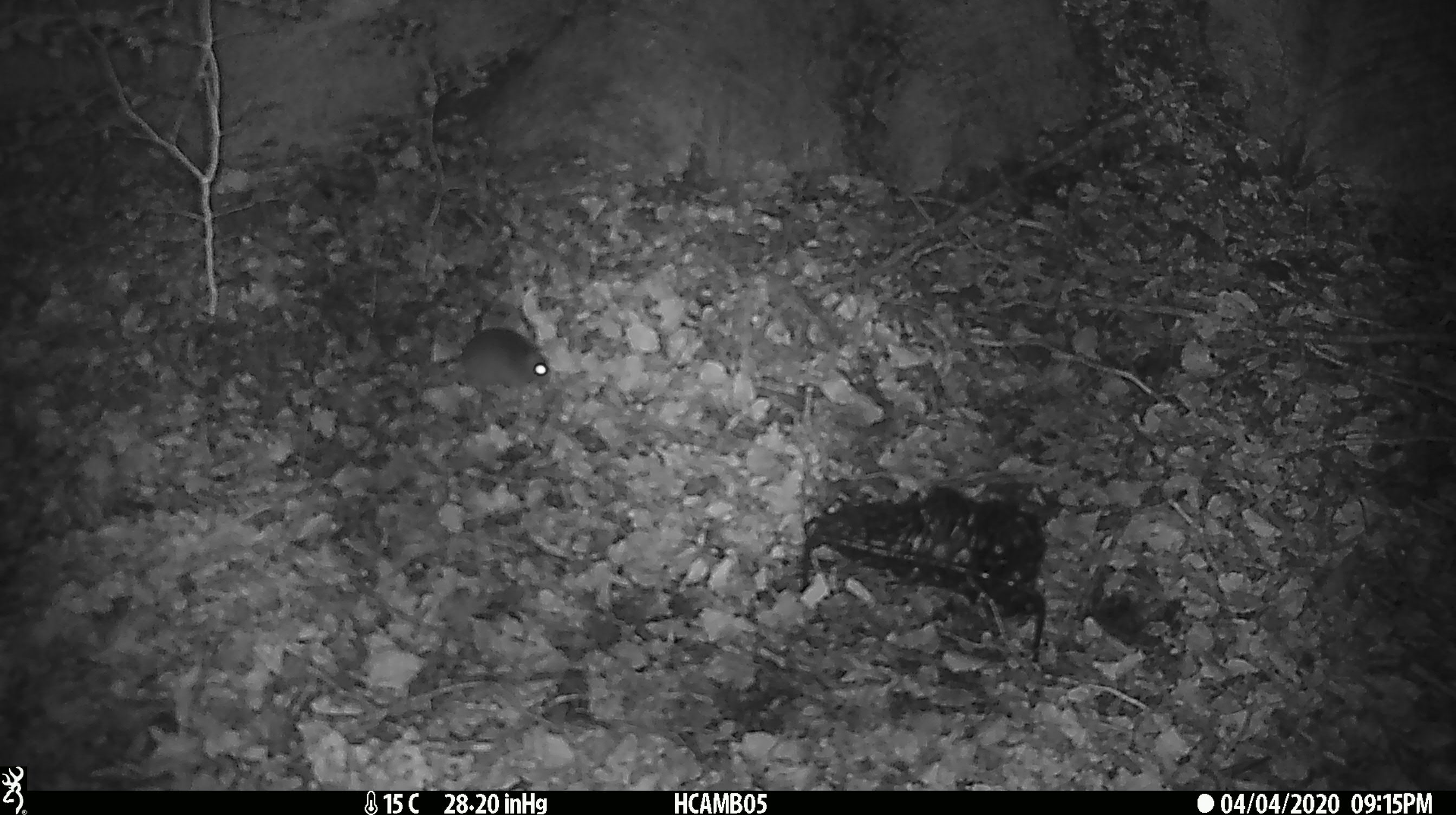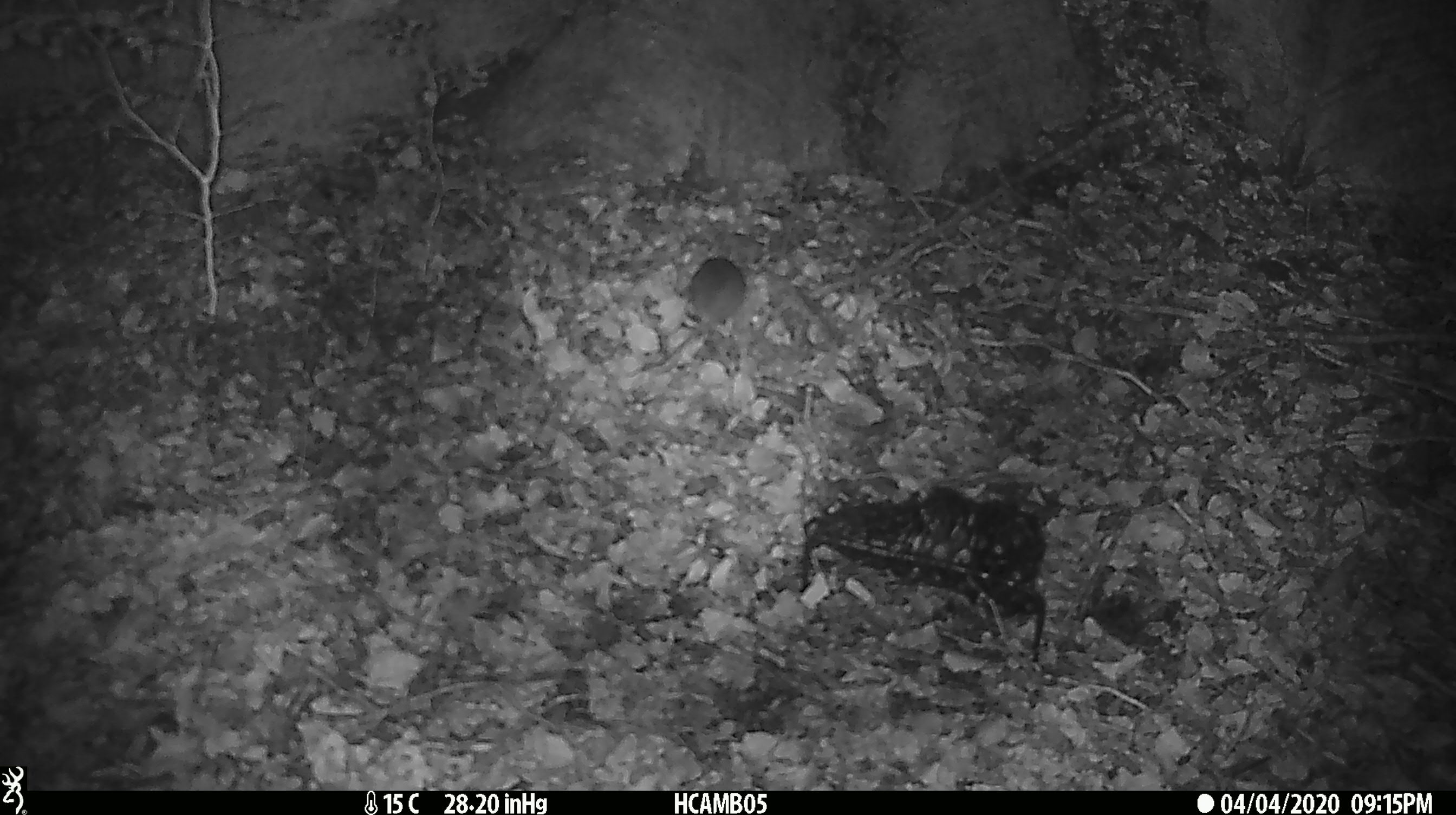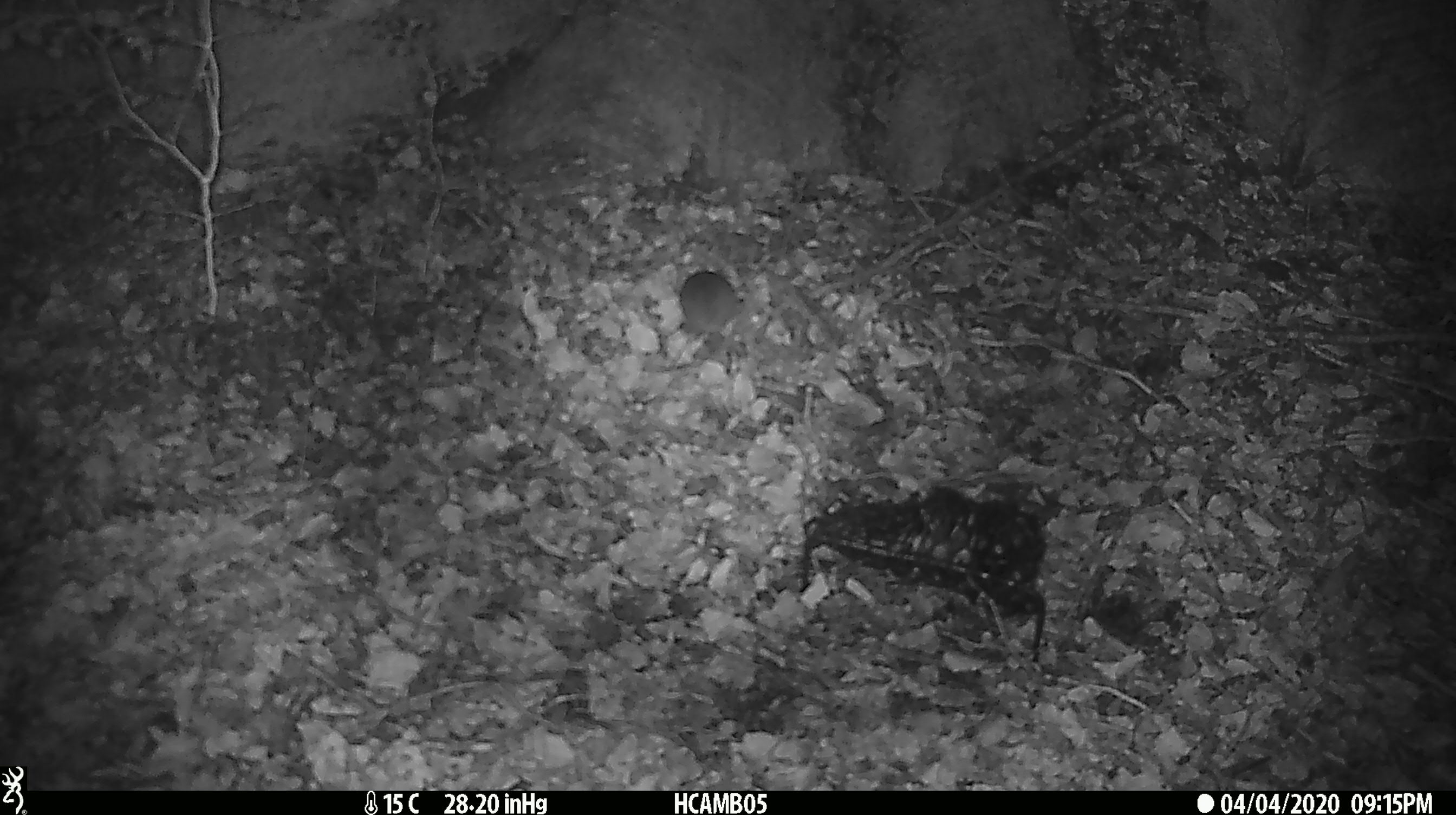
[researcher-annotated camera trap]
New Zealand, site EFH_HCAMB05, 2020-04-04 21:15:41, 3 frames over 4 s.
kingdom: Animalia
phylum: Chordata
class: Mammalia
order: Rodentia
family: Muridae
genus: Mus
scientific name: Mus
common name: mouse